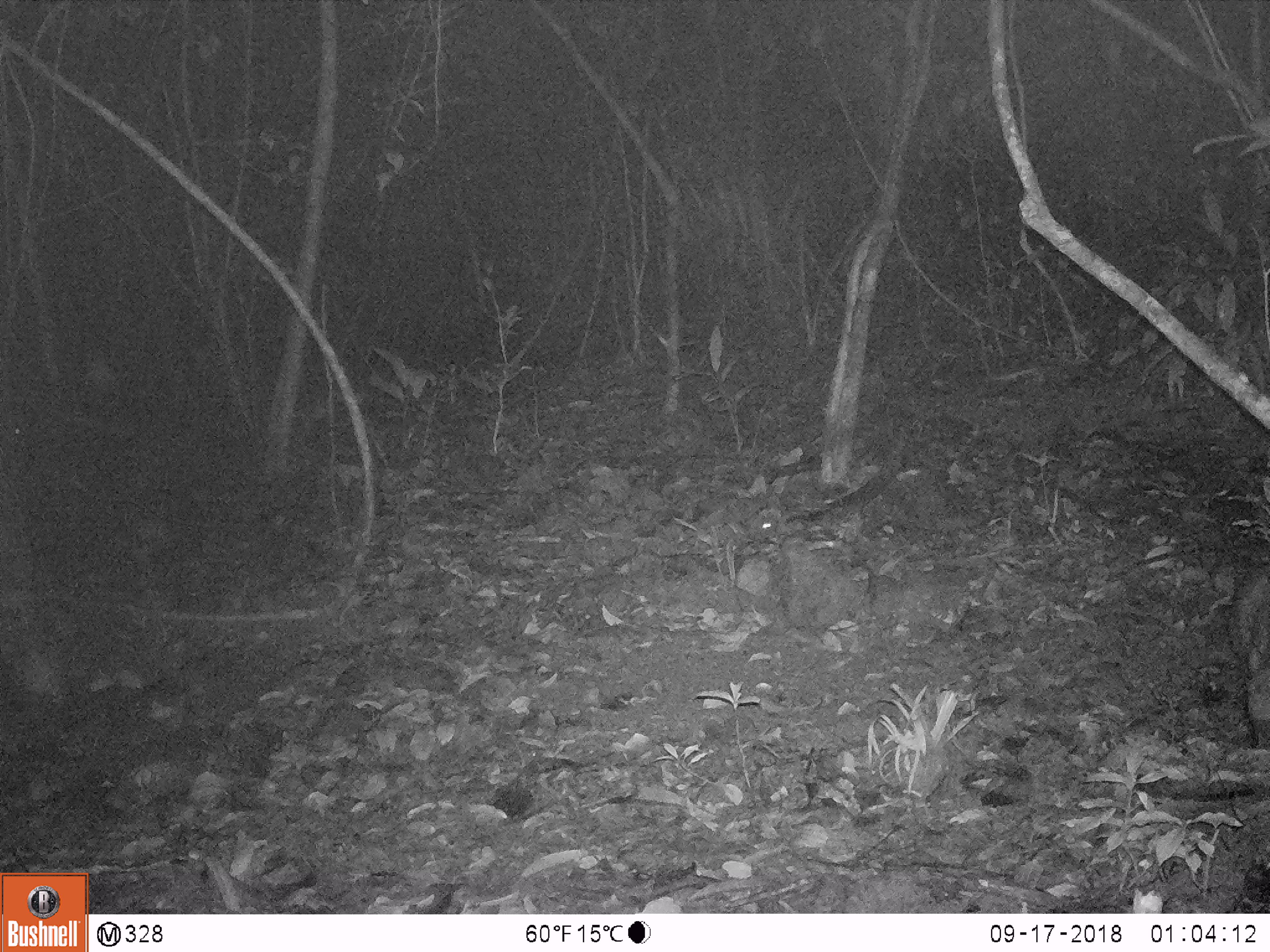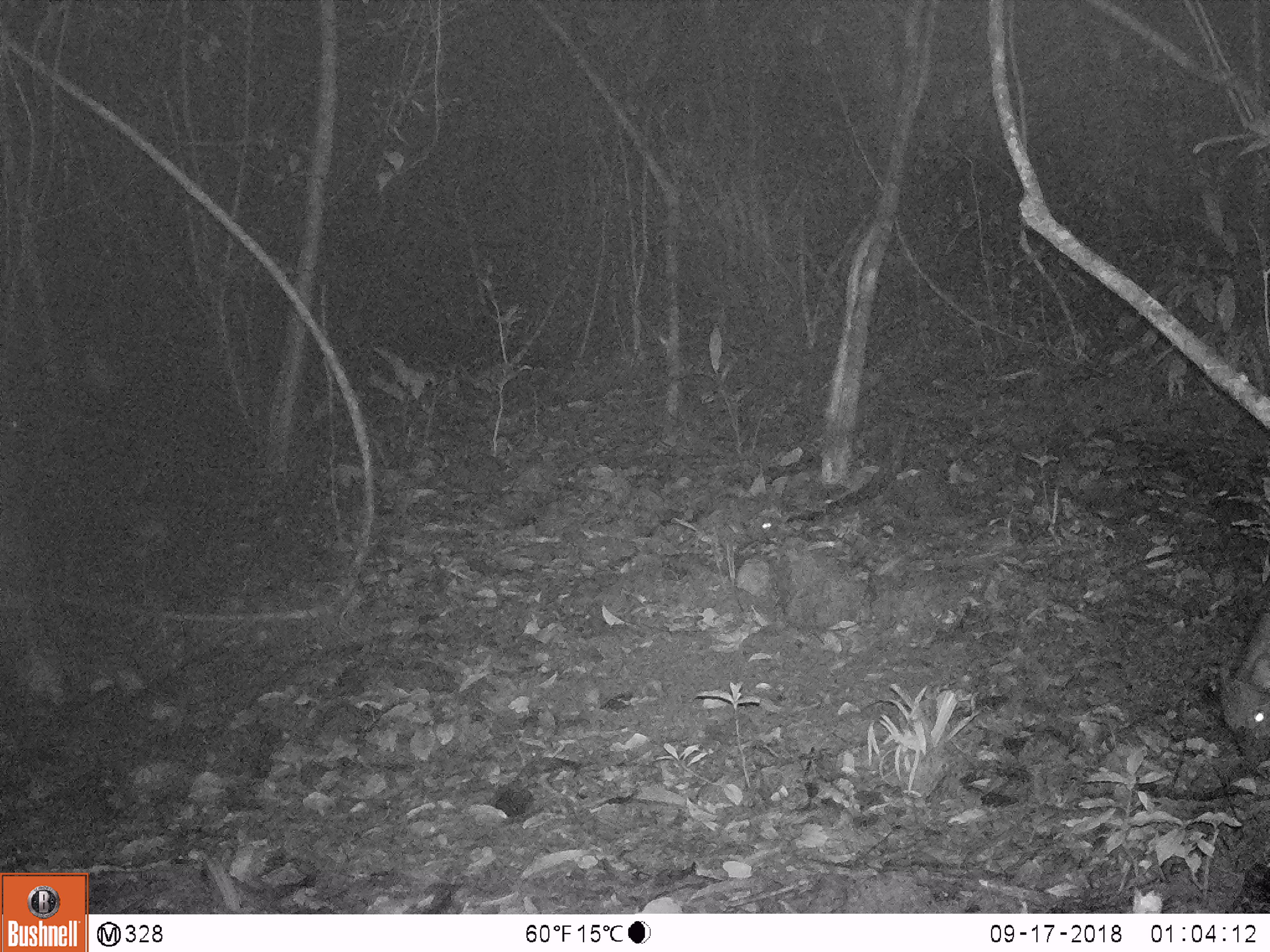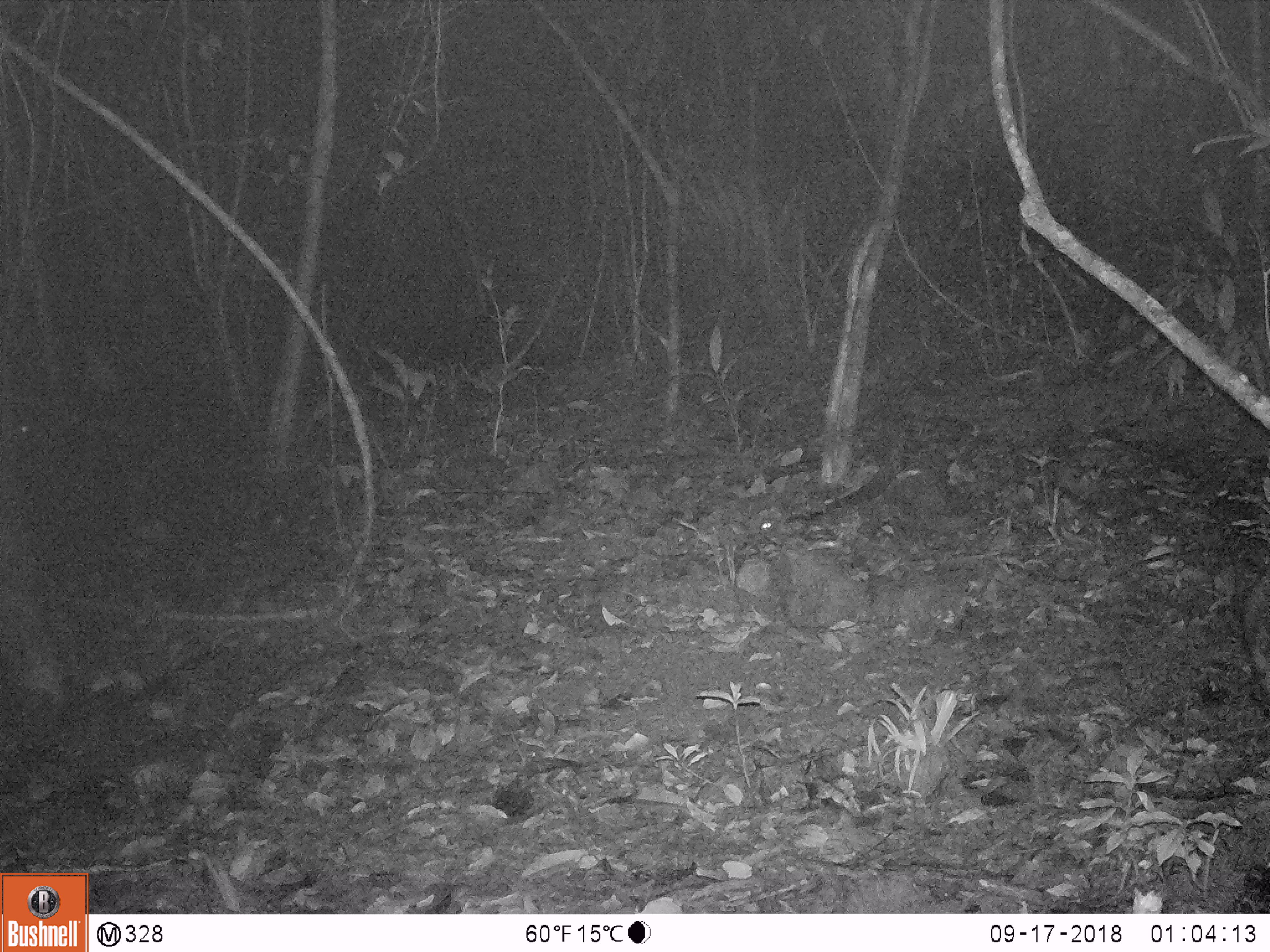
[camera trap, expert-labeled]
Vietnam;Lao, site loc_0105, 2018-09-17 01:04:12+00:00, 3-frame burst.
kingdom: Animalia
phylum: Chordata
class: Mammalia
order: Artiodactyla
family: Suidae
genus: Sus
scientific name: Sus scrofa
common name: eurasian wild pig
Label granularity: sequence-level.